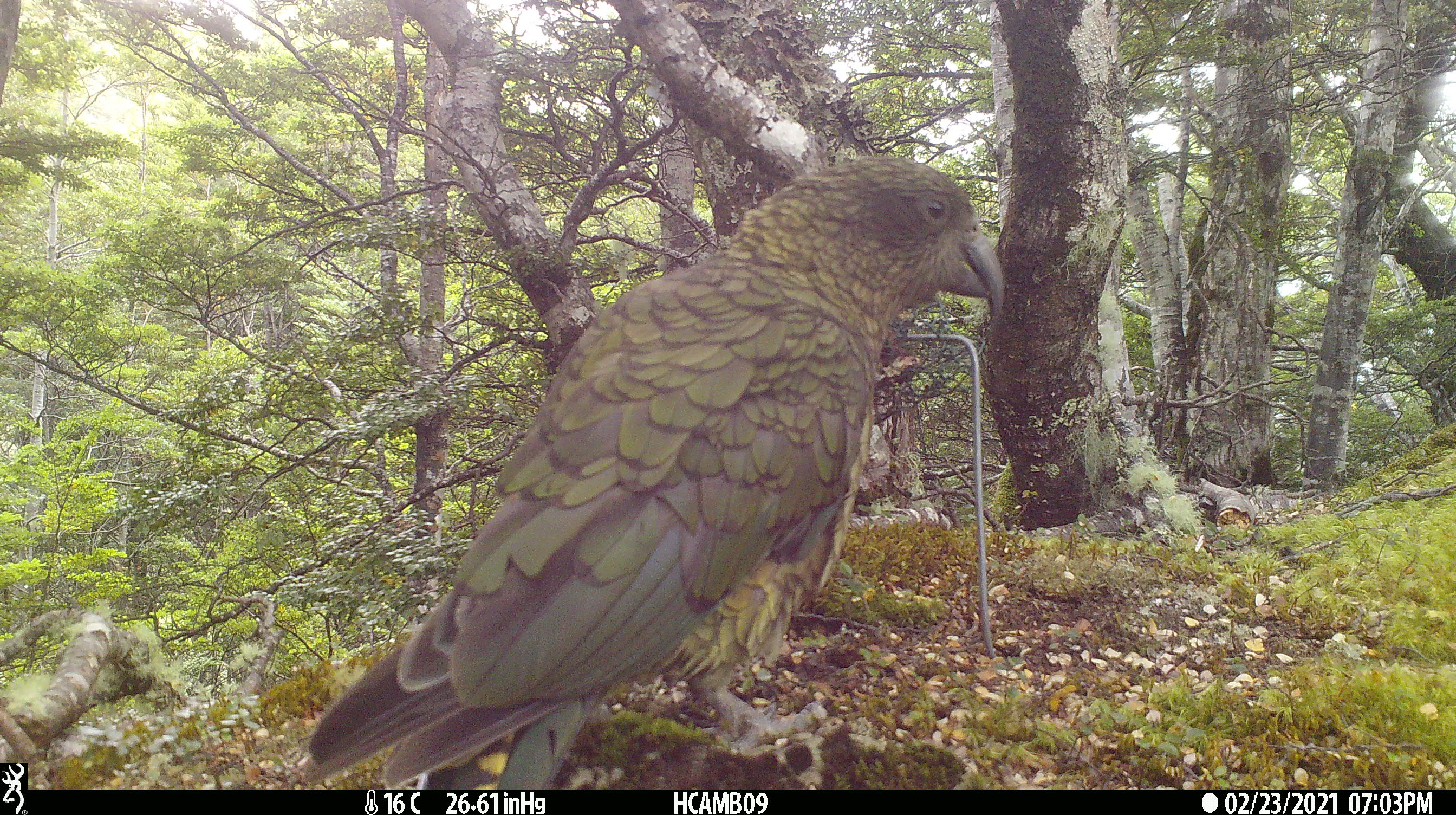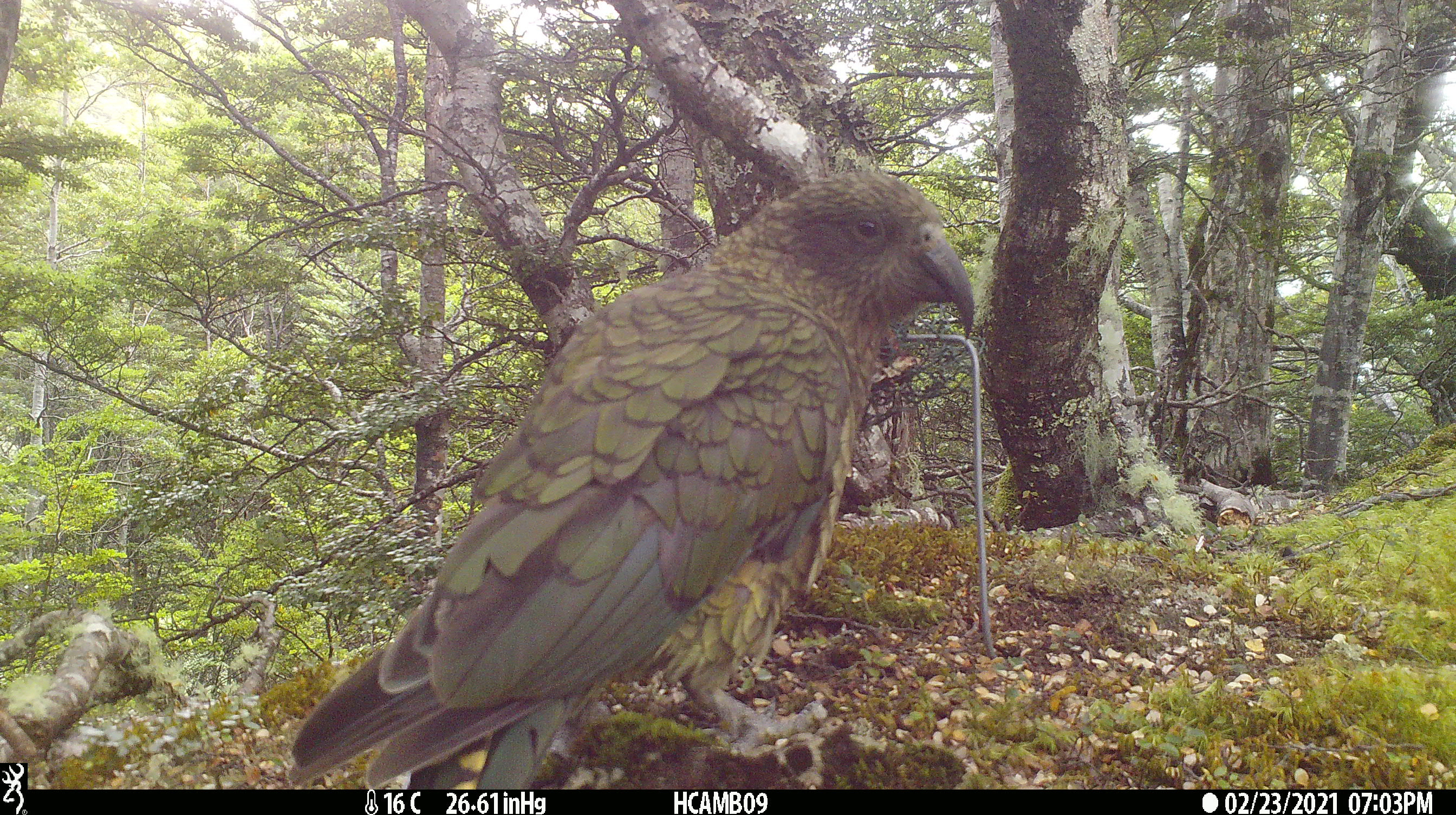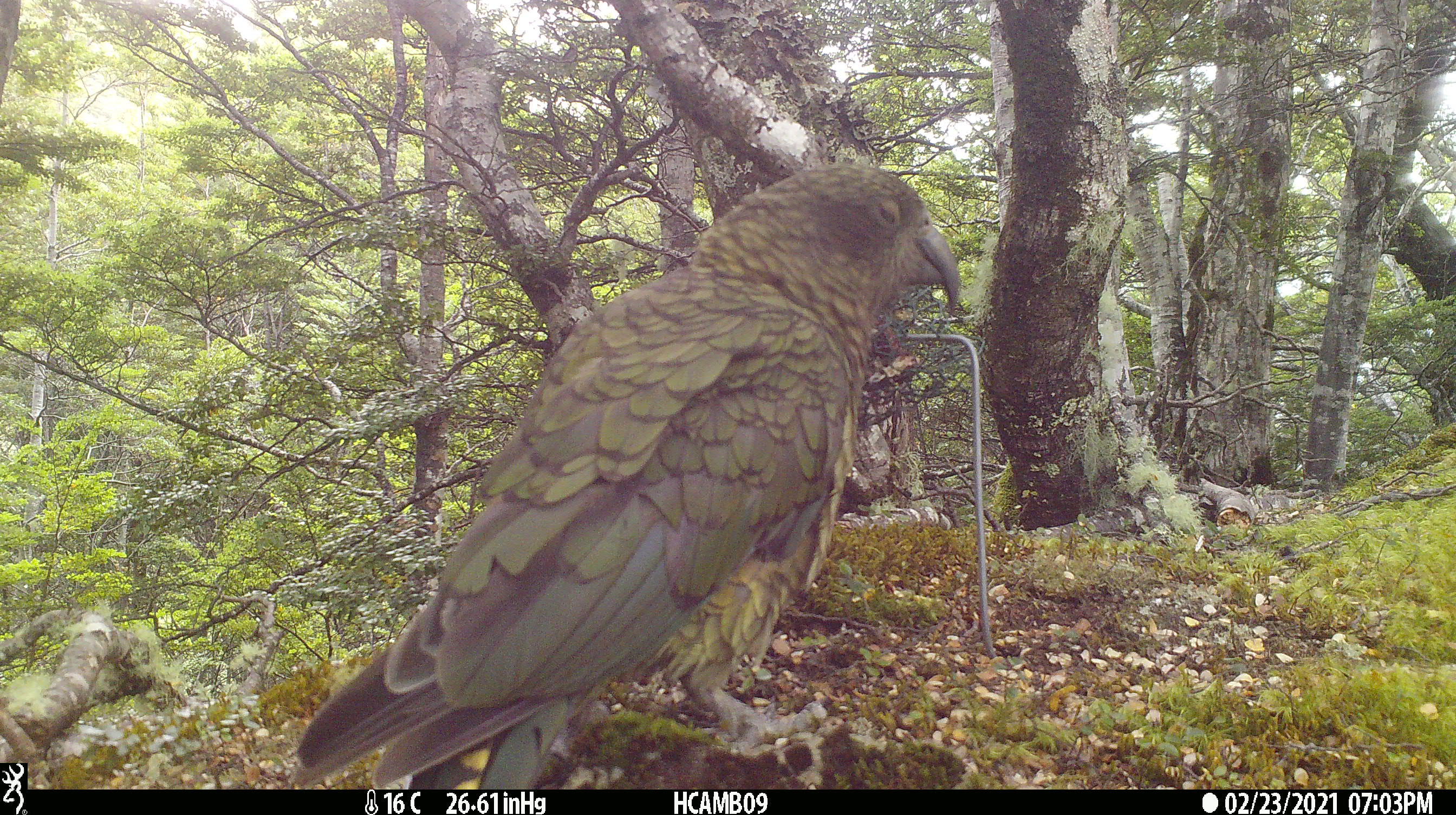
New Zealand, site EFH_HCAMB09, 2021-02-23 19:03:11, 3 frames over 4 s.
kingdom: Animalia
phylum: Chordata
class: Aves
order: Psittaciformes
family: Strigopidae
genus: Nestor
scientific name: Nestor notabilis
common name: kea